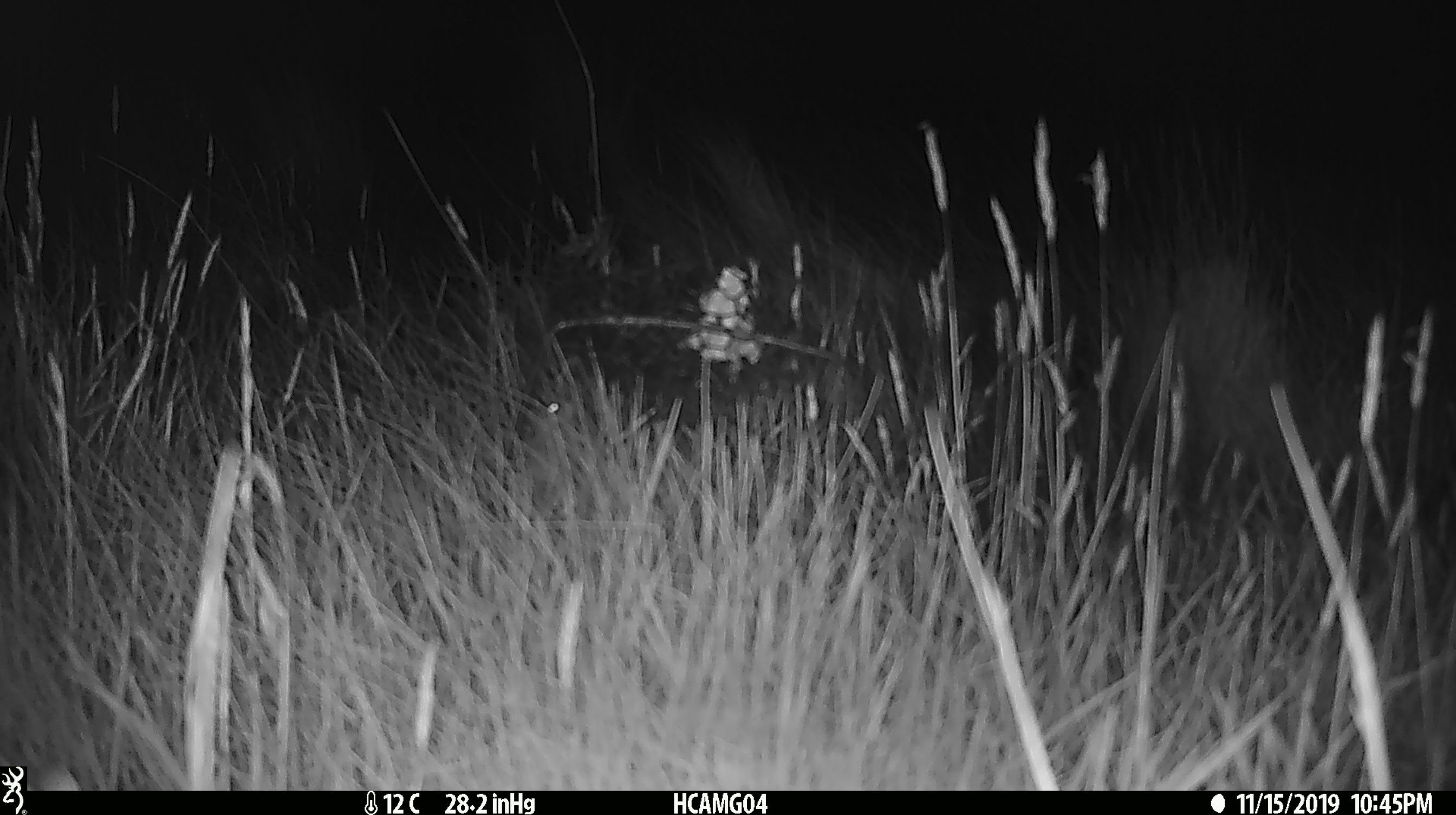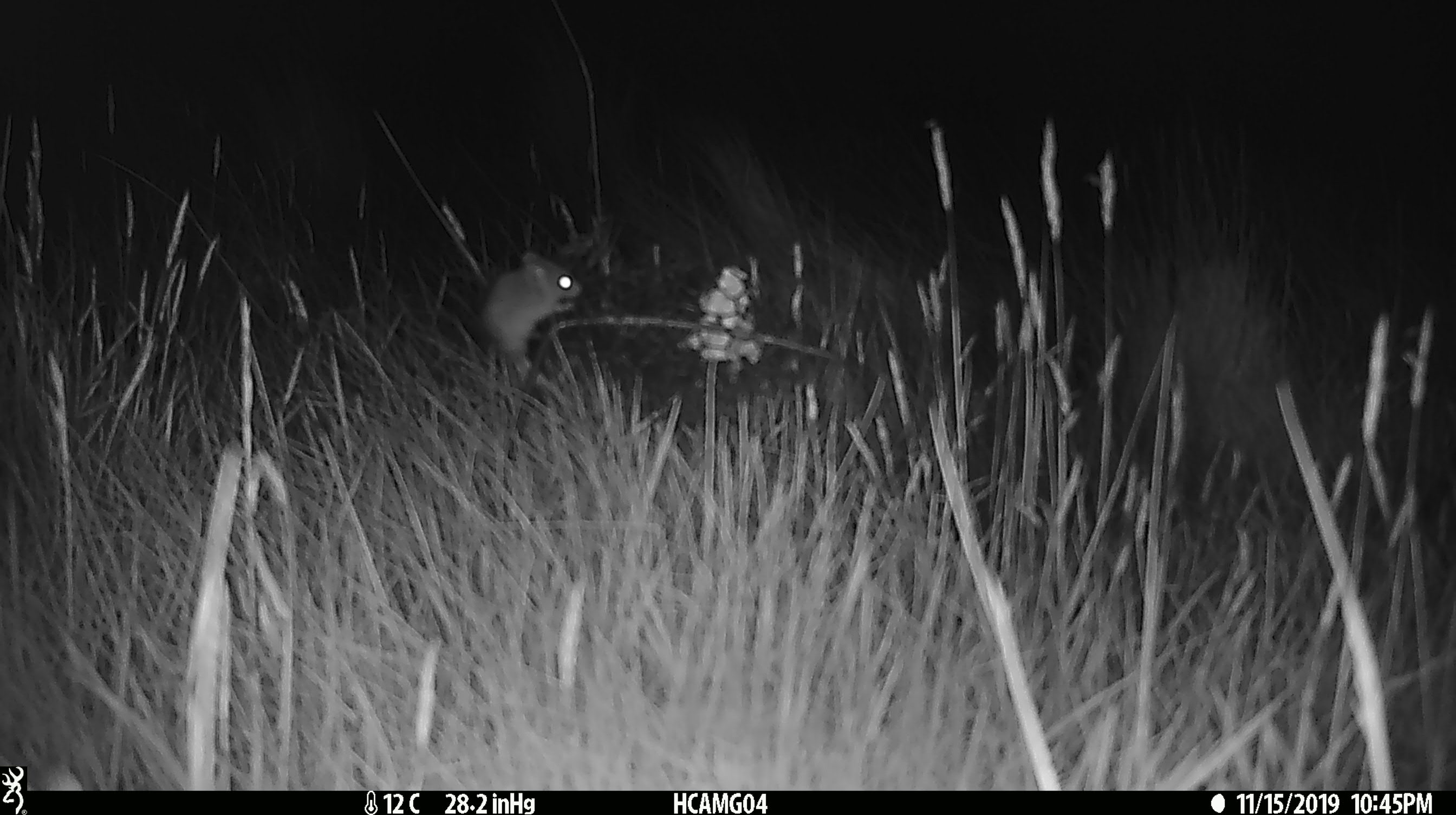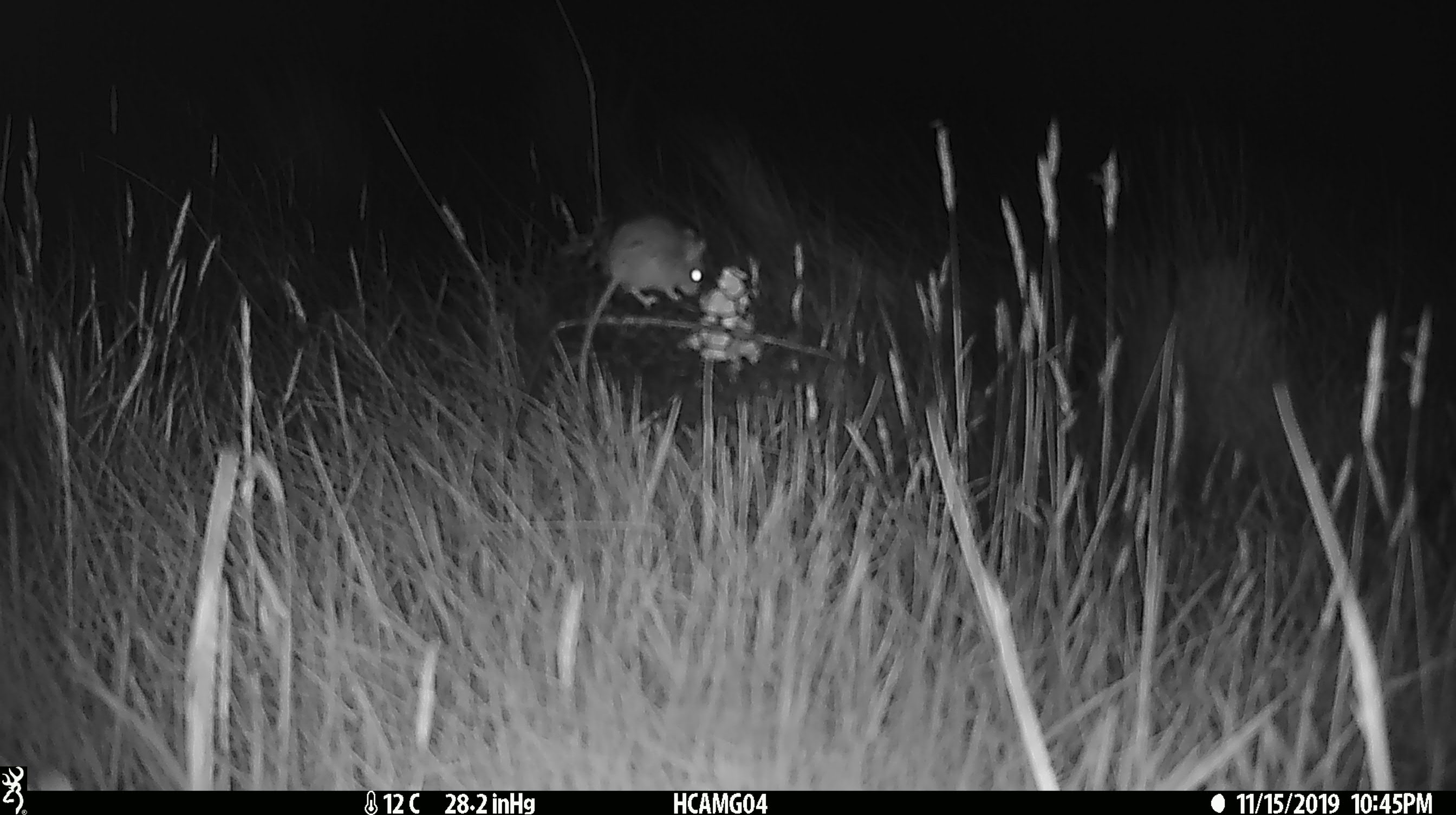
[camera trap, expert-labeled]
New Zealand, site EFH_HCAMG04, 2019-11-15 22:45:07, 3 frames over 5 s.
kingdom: Animalia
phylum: Chordata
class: Mammalia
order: Rodentia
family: Muridae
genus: Mus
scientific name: Mus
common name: mouse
Mouse (Mus).